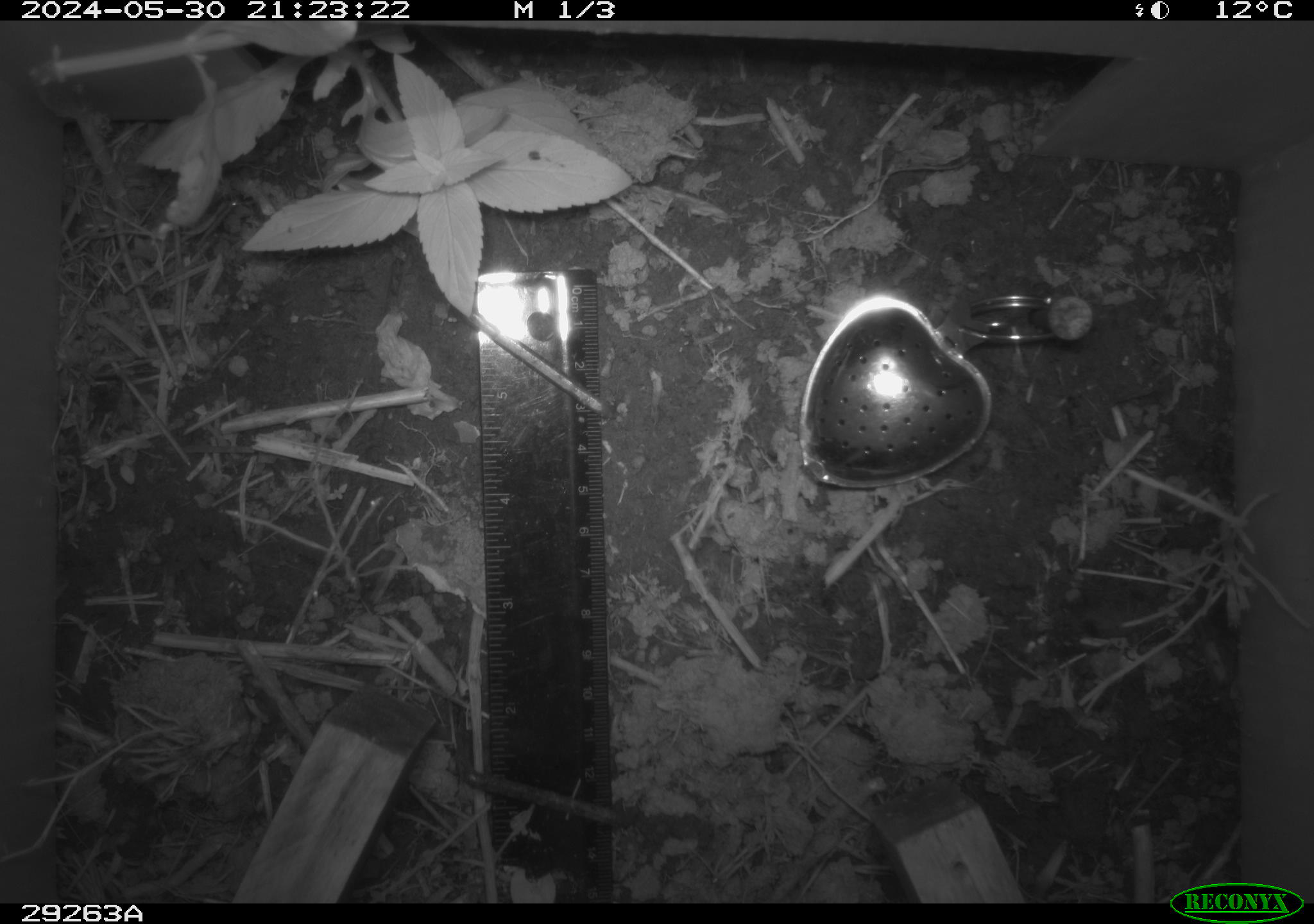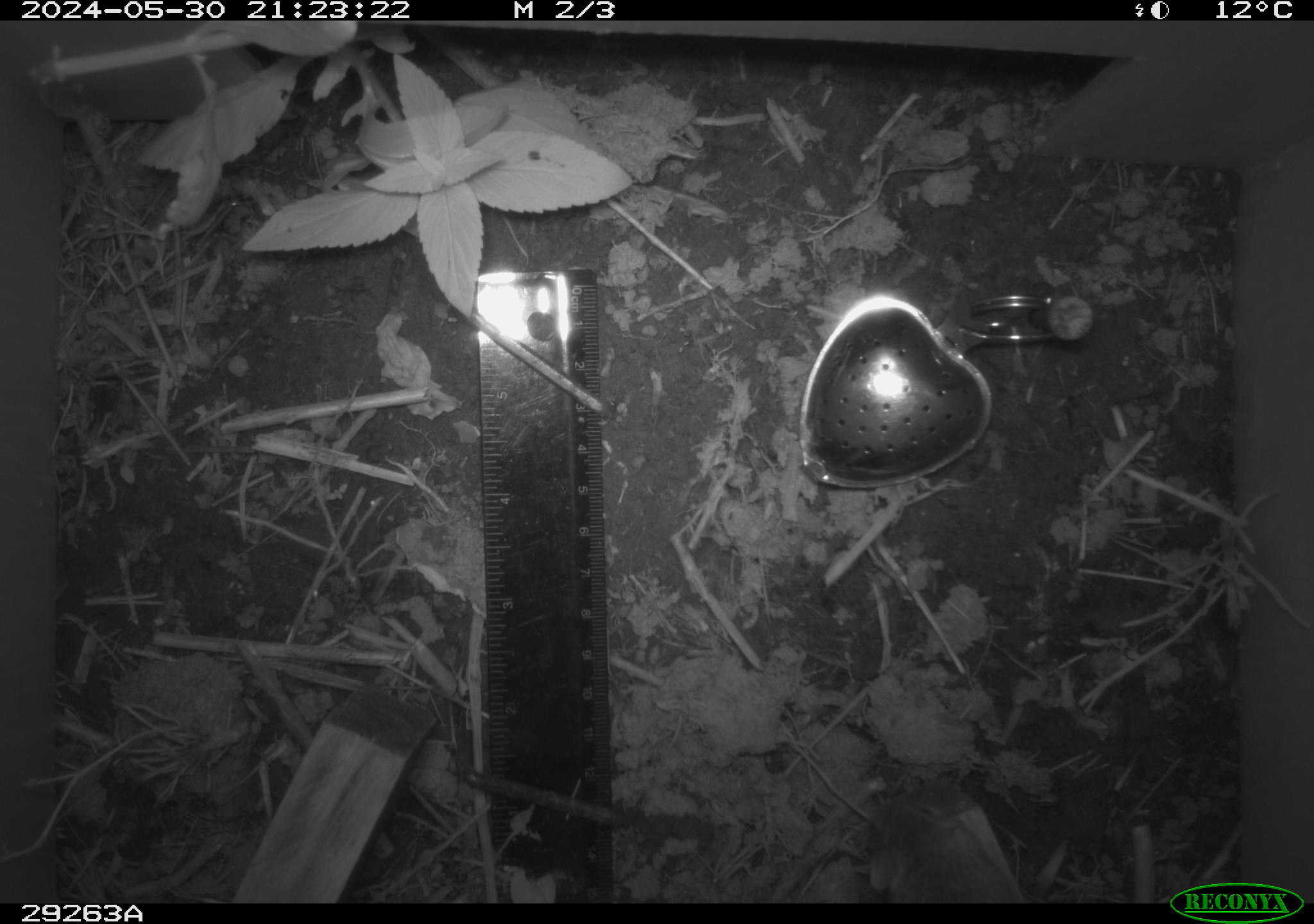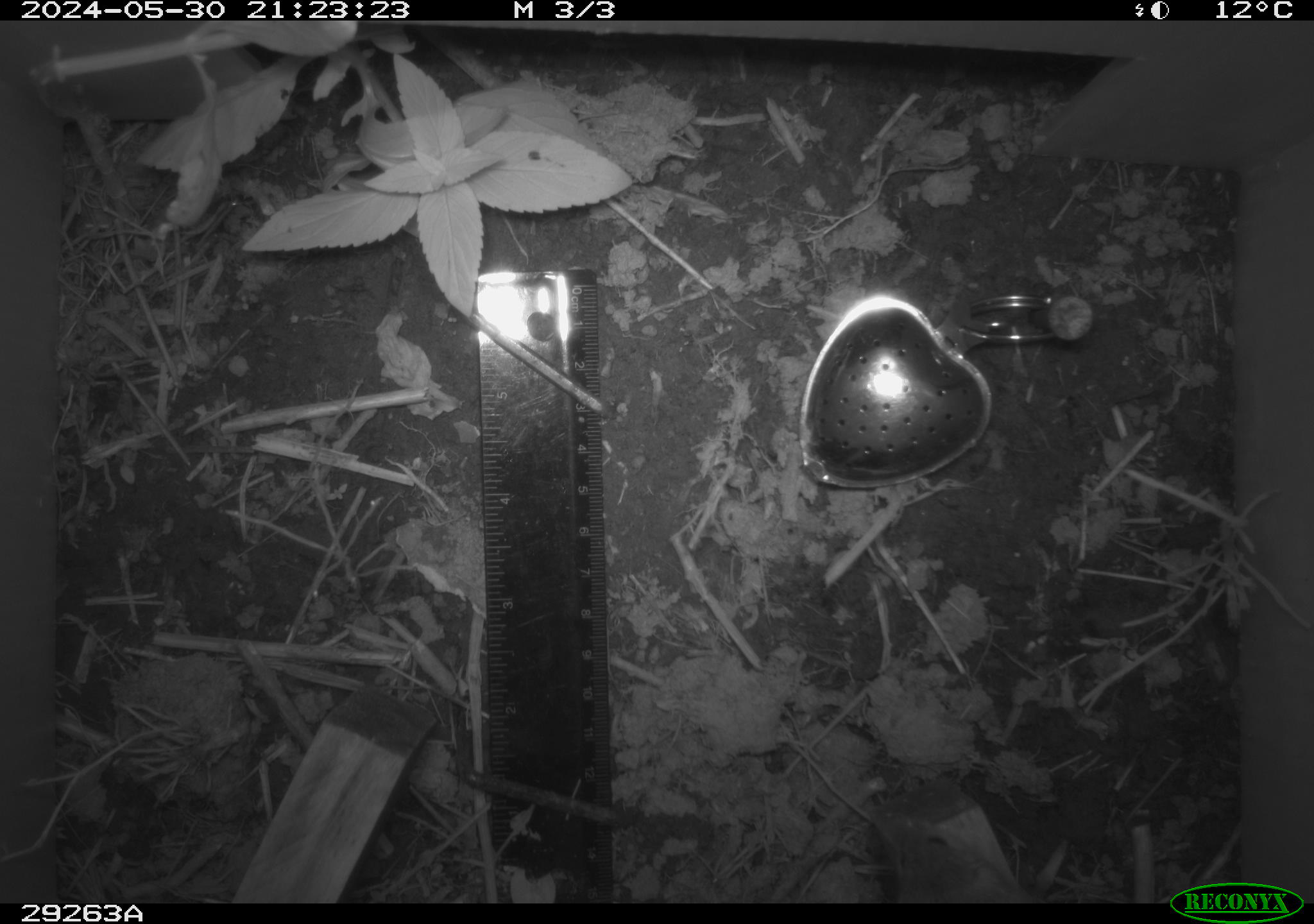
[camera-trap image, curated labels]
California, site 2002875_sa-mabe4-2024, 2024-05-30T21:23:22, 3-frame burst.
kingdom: Animalia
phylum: Chordata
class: Mammalia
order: Rodentia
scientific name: Rodentia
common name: rodent